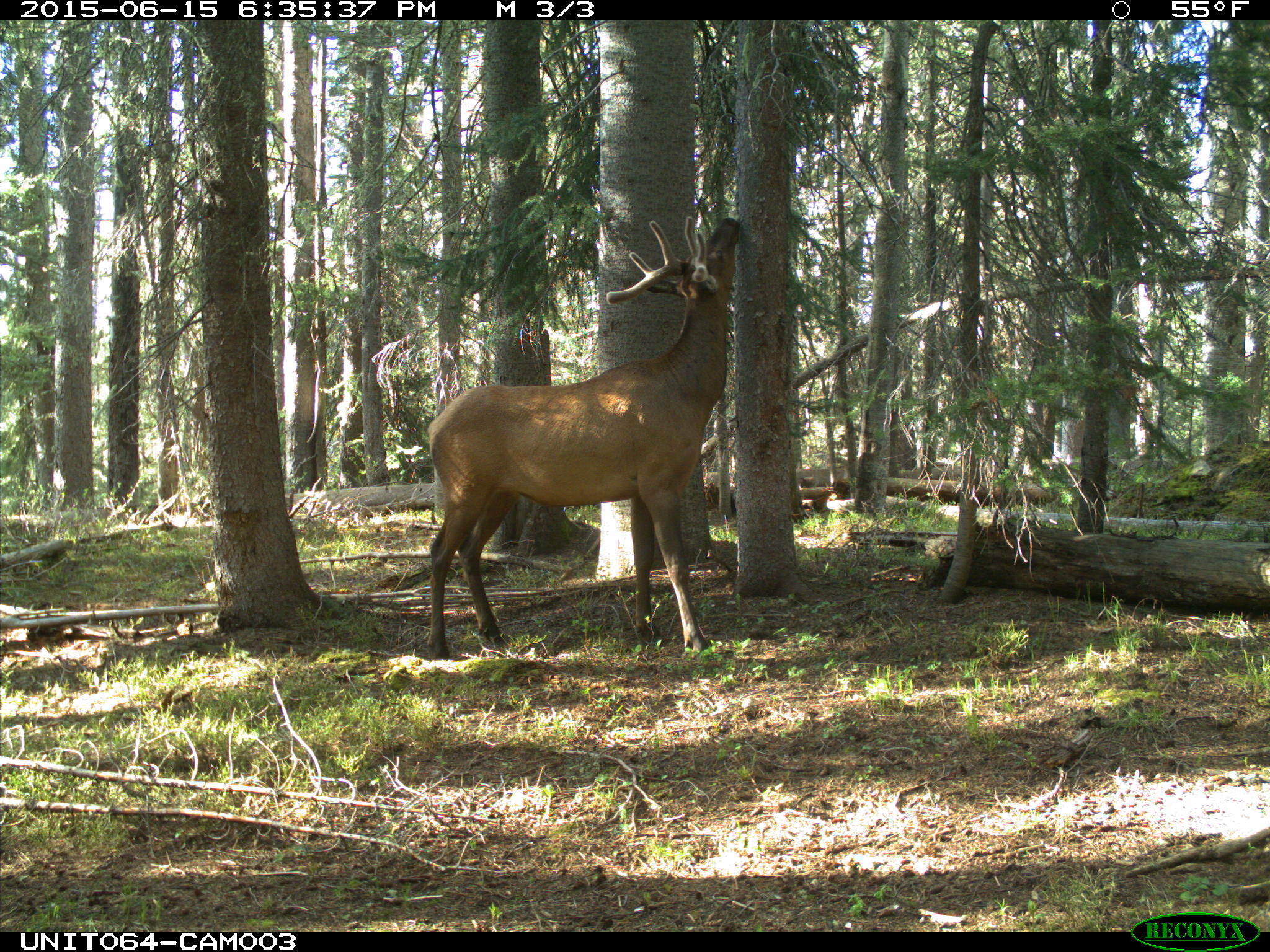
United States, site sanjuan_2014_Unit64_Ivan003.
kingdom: Animalia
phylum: Chordata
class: Mammalia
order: Artiodactyla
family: Cervidae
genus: Cervus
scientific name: Cervus elaphus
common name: red deer